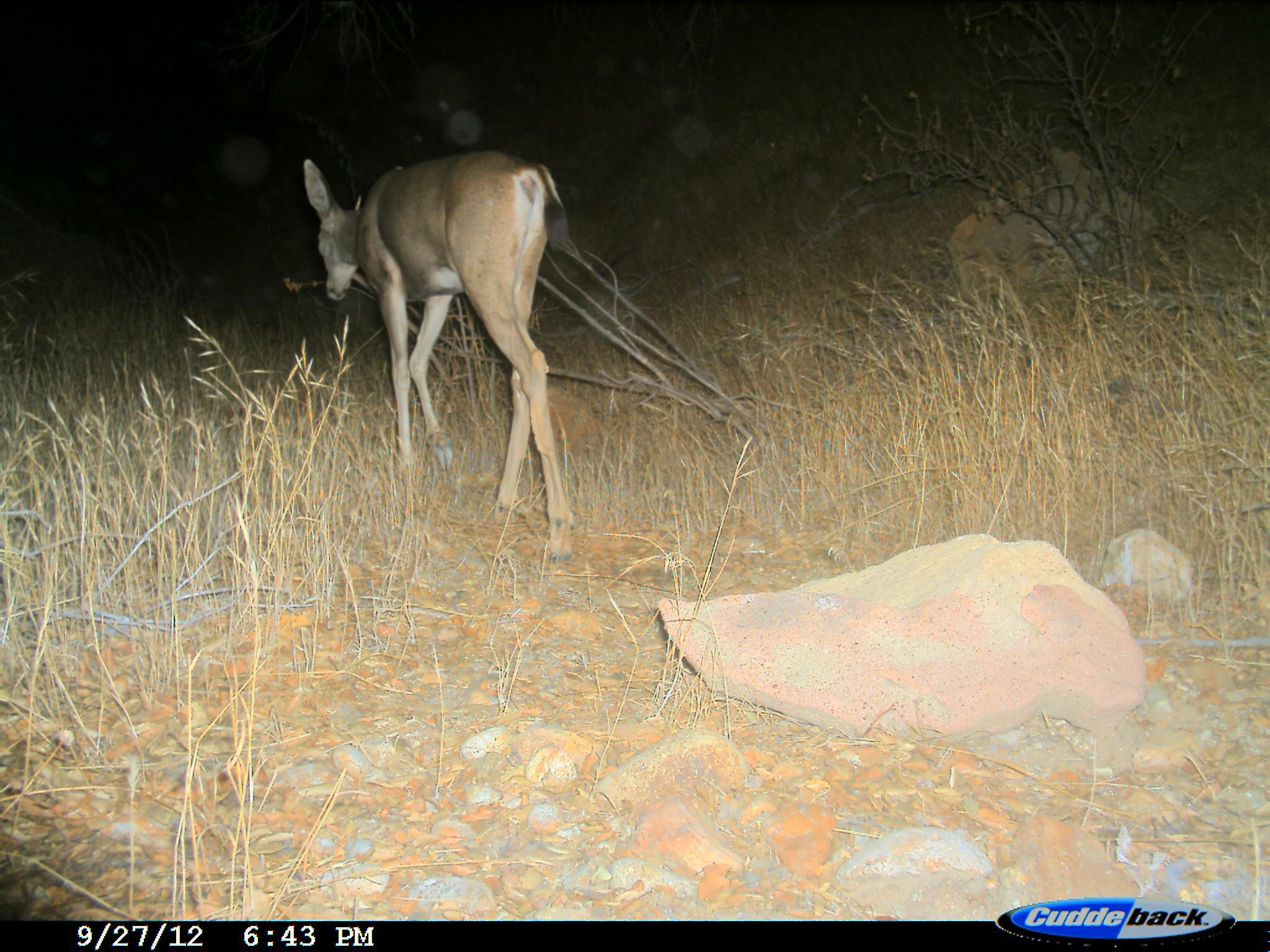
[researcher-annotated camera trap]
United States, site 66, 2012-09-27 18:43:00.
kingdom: Animalia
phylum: Chordata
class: Mammalia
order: Artiodactyla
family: Cervidae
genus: Odocoileus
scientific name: Odocoileus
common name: deer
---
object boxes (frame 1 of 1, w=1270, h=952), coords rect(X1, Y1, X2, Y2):
deer: rect(304, 152, 575, 567)